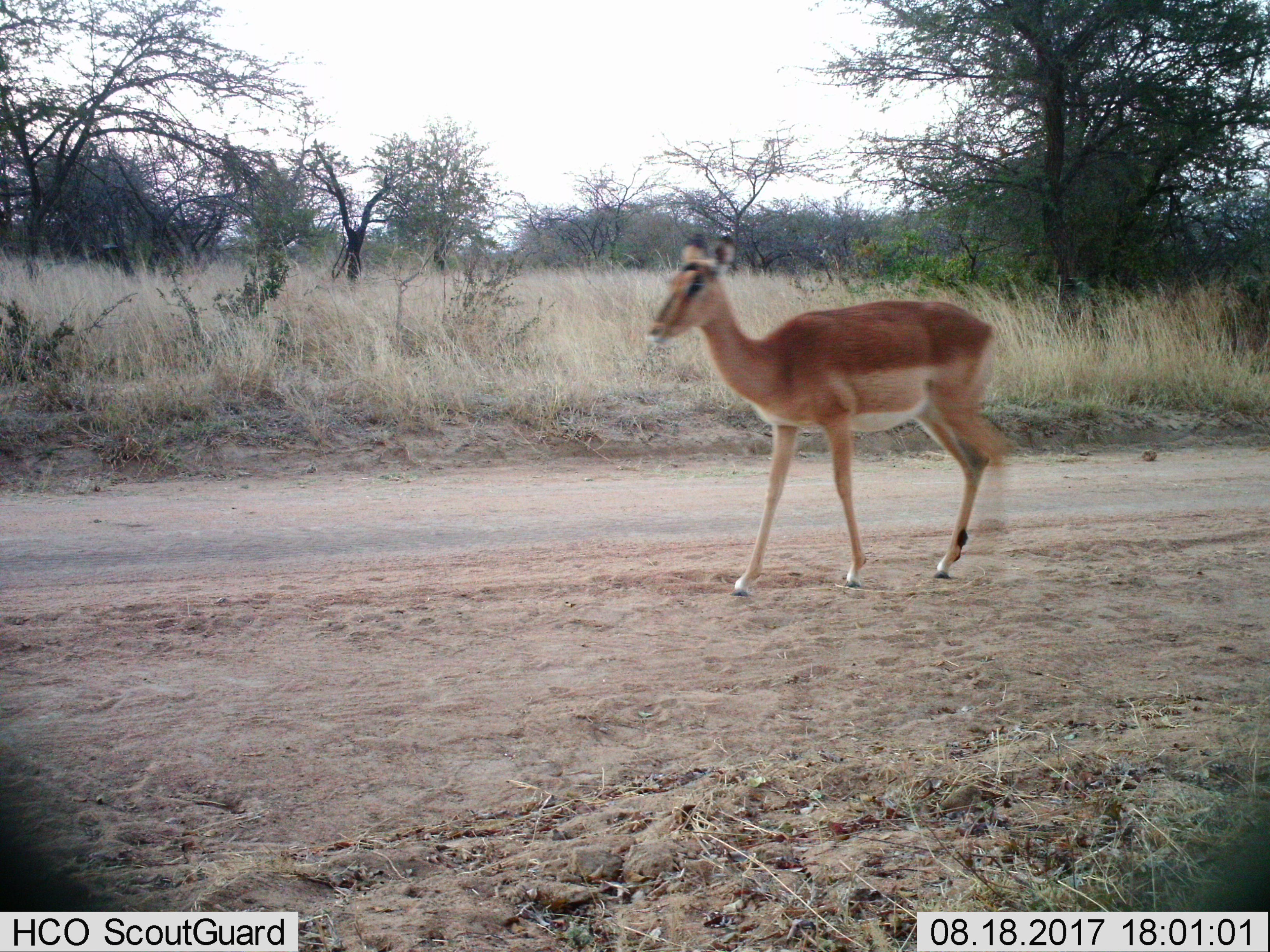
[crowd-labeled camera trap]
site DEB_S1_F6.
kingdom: Animalia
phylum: Chordata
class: Mammalia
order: Artiodactyla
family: Bovidae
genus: Aepyceros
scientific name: Aepyceros melampus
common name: impala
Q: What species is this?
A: Impala (Aepyceros melampus).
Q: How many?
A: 1.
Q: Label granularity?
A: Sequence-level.